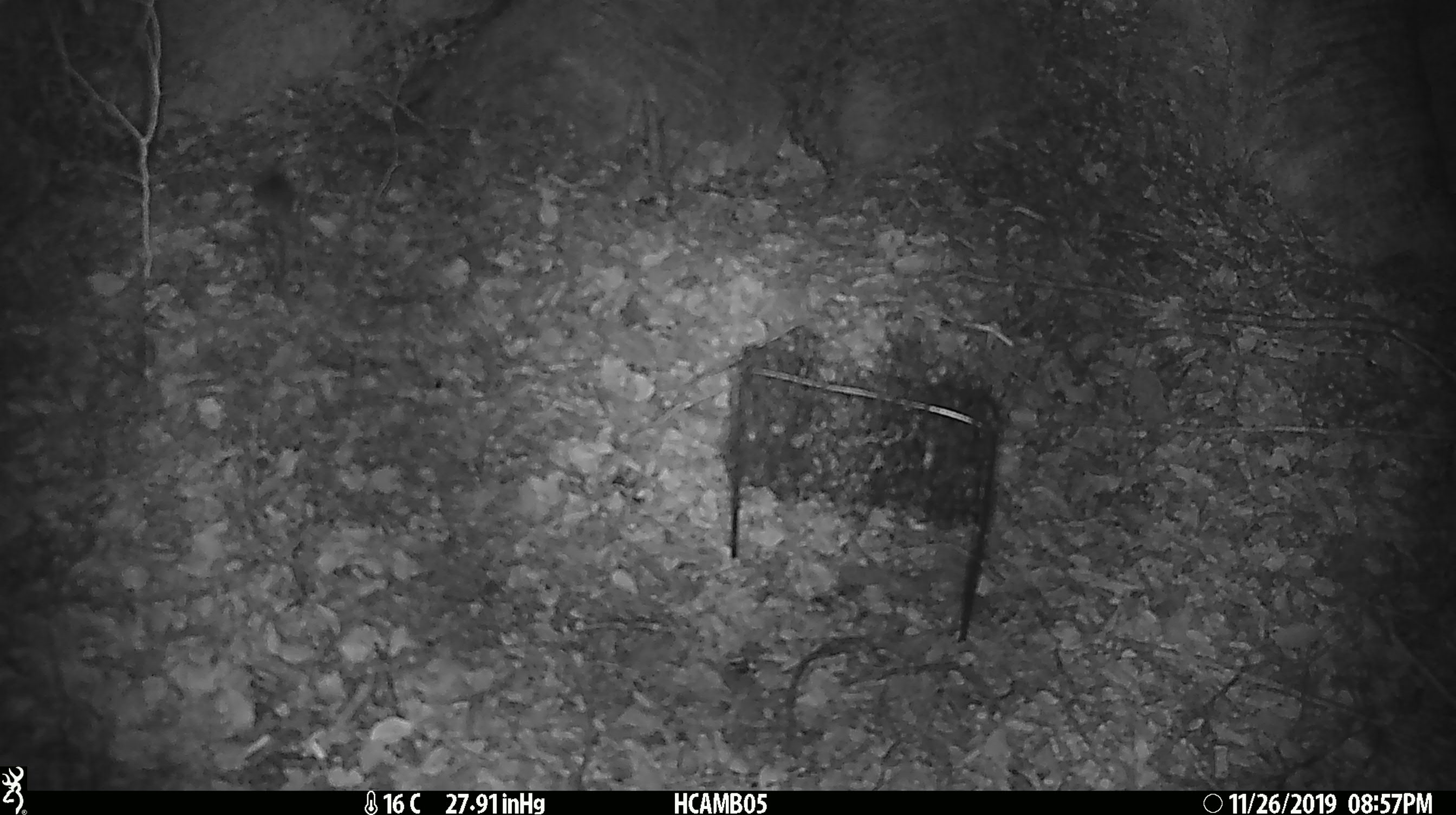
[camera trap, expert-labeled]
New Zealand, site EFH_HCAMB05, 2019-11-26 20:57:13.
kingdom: Animalia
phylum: Chordata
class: Mammalia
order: Rodentia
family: Muridae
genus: Mus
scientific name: Mus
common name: mouse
Mouse (Mus).